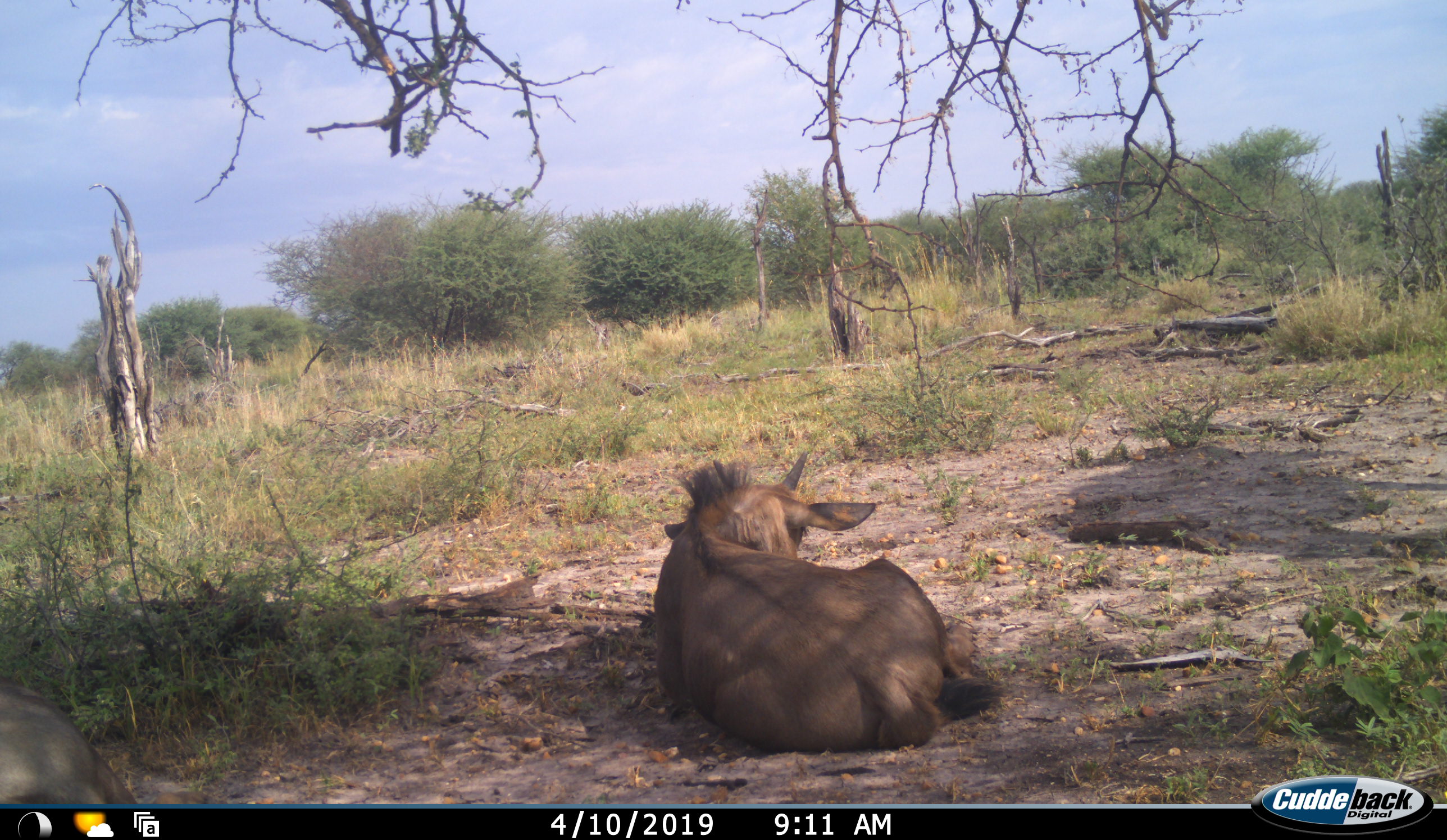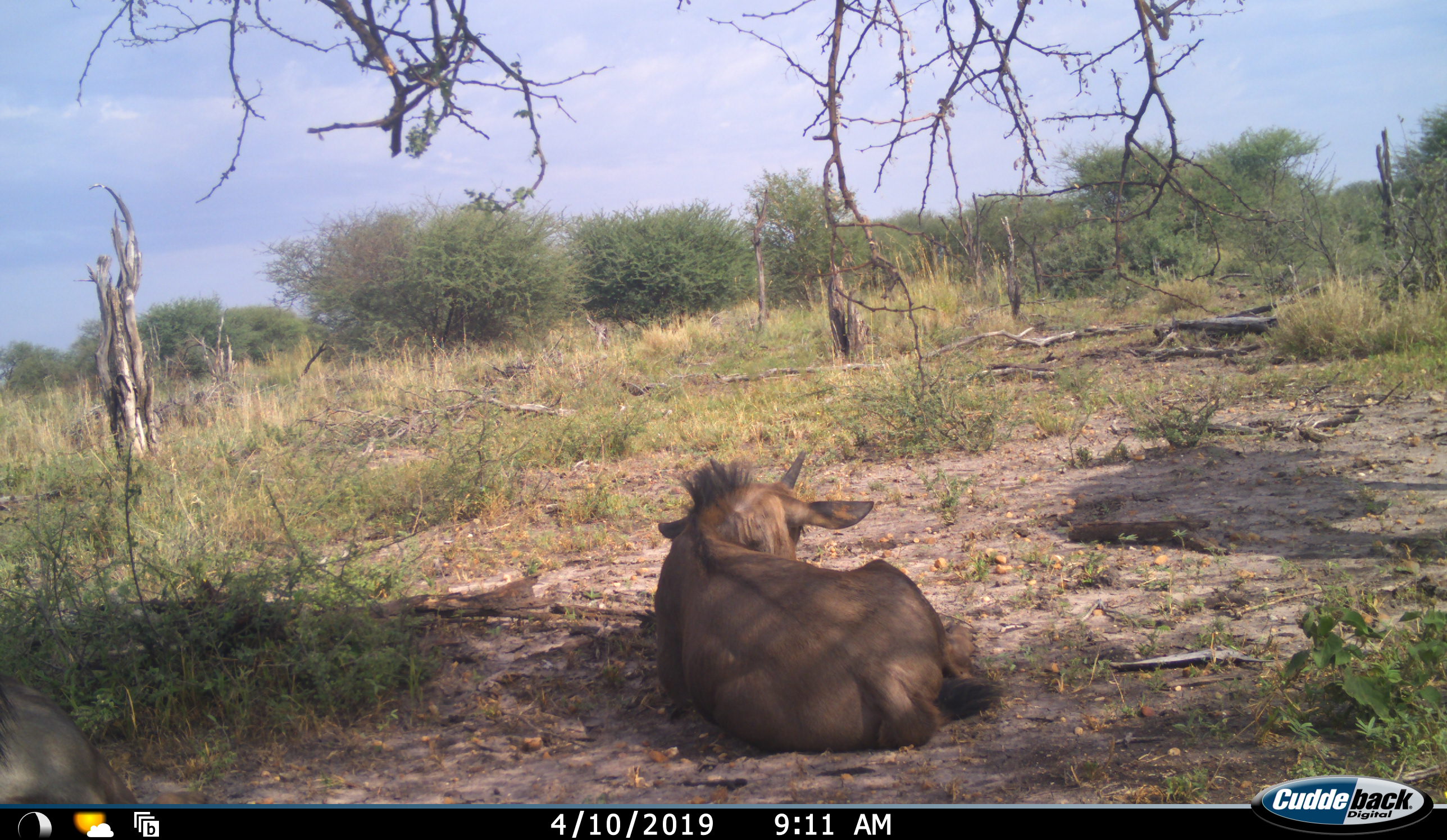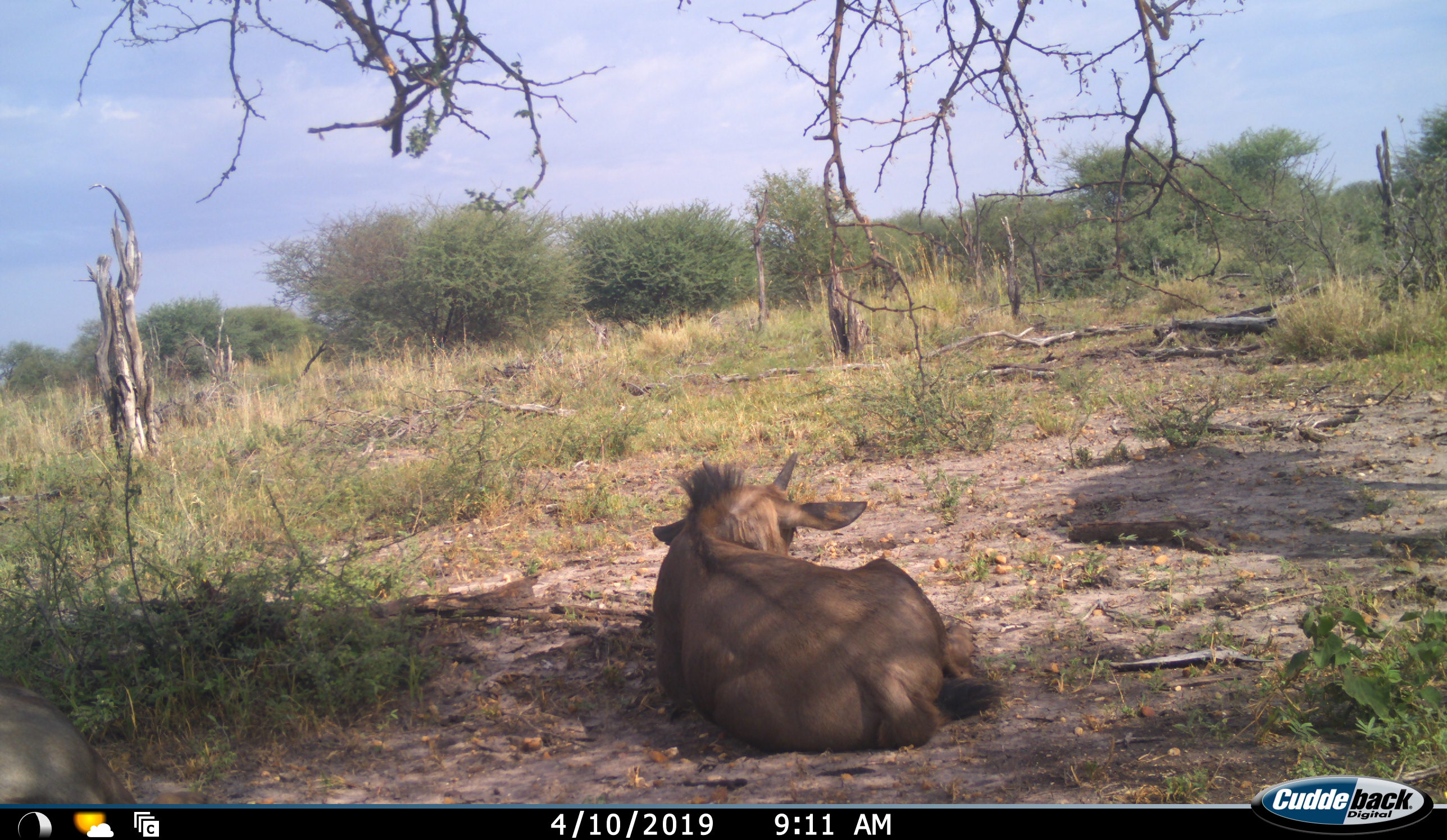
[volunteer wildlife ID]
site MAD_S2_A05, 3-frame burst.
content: unidentified animal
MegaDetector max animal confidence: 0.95